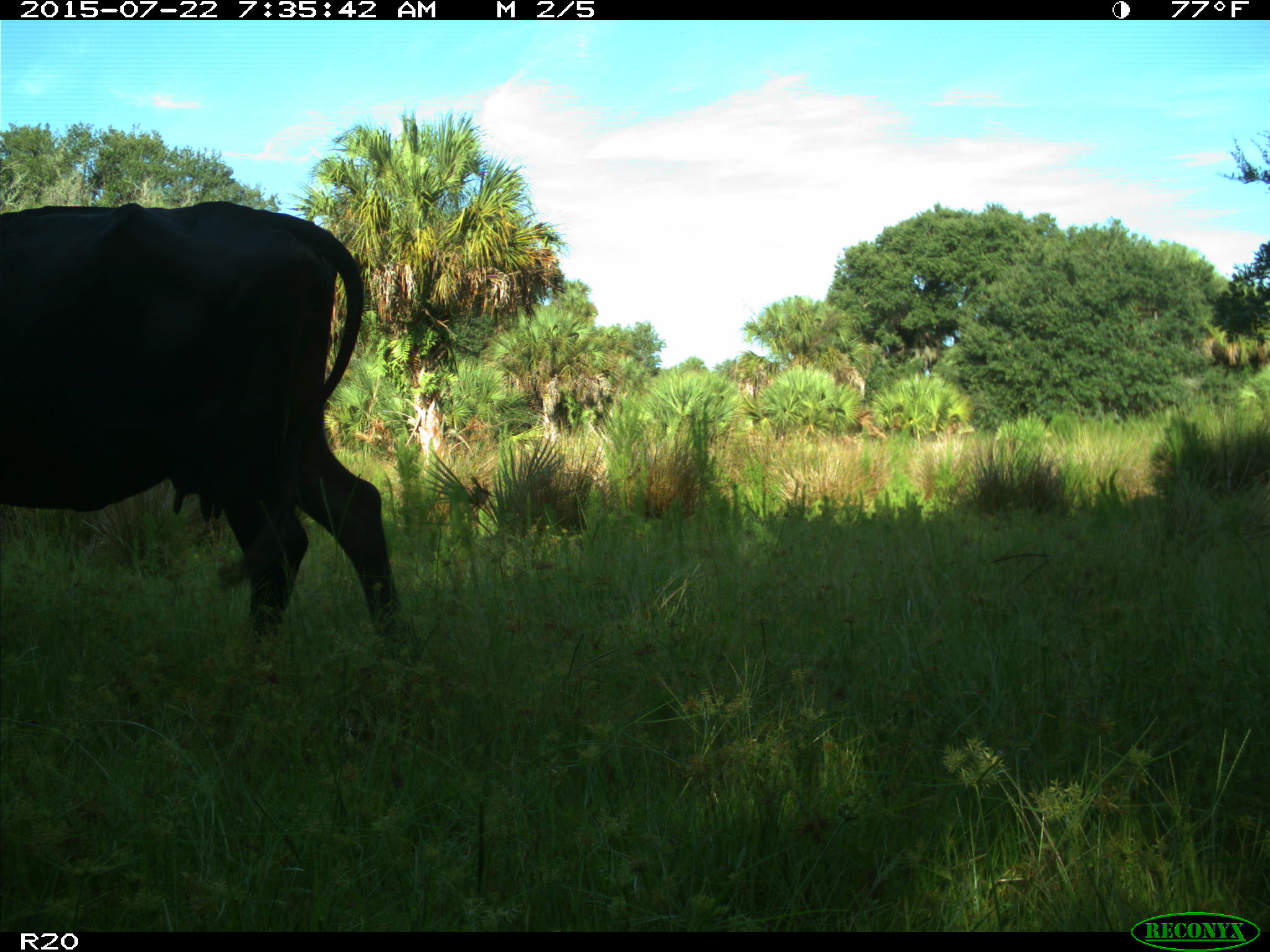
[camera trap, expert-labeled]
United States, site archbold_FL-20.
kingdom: Animalia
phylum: Chordata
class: Mammalia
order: Artiodactyla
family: Bovidae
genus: Bos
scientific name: Bos taurus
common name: domestic cow